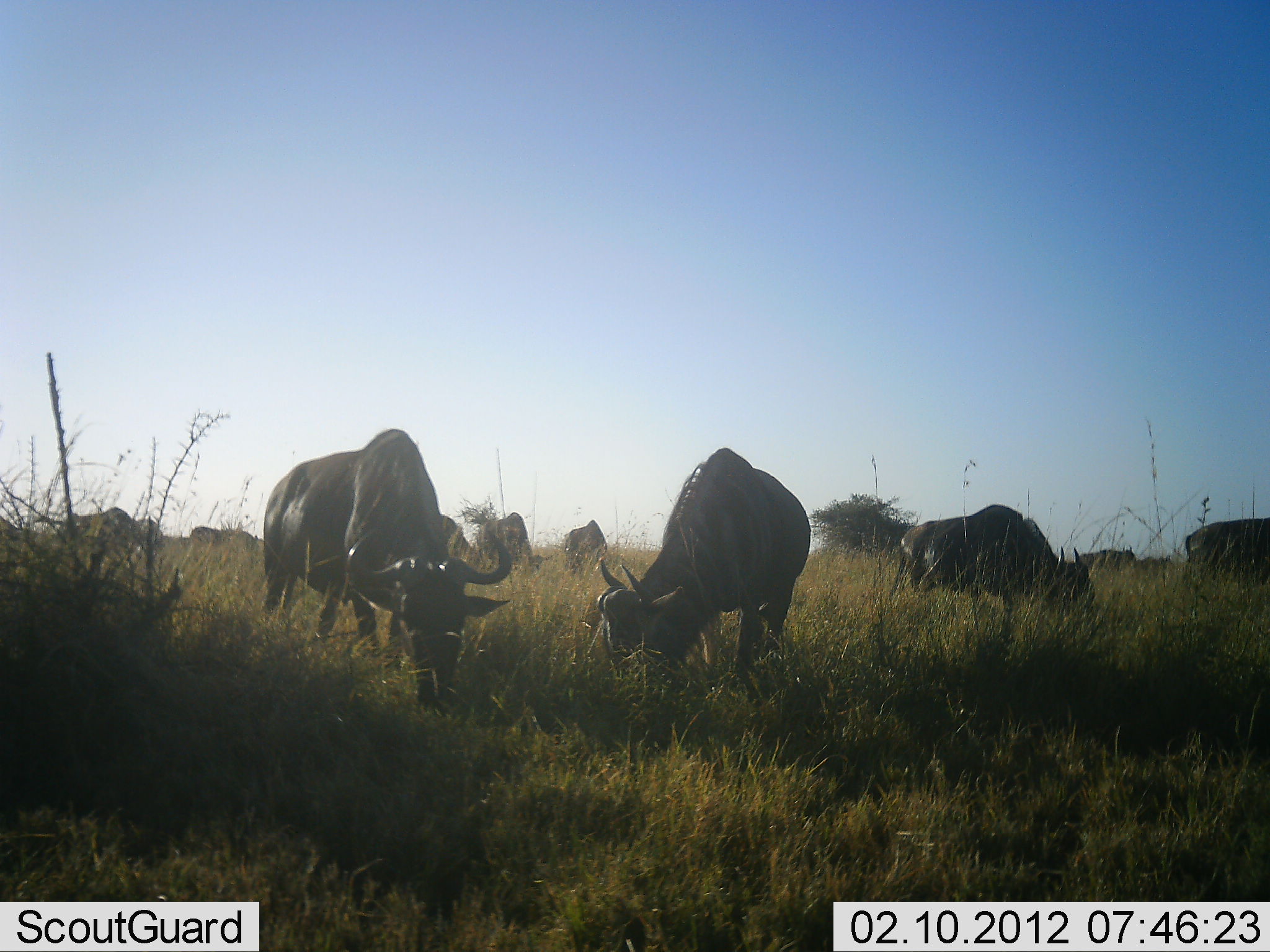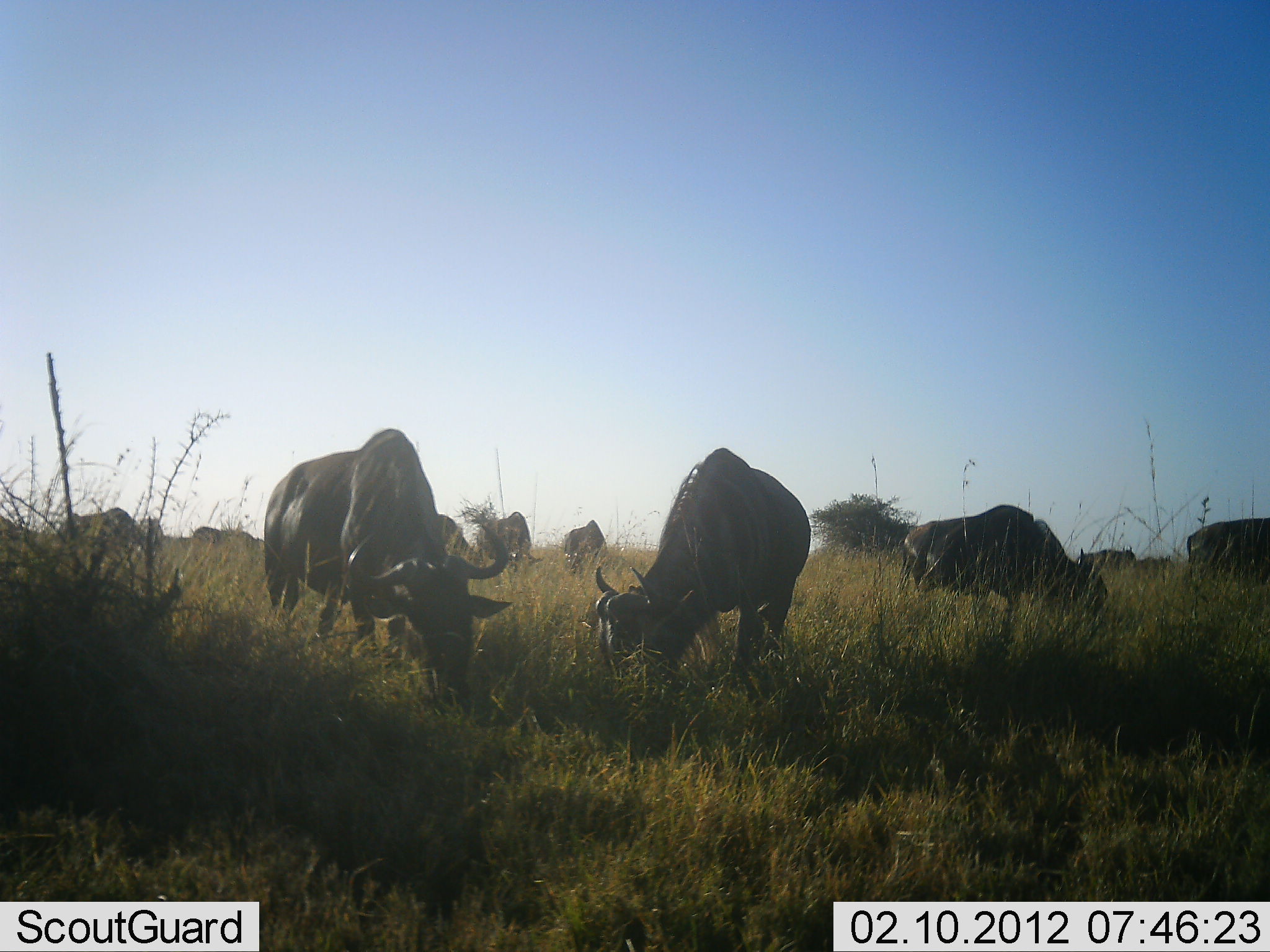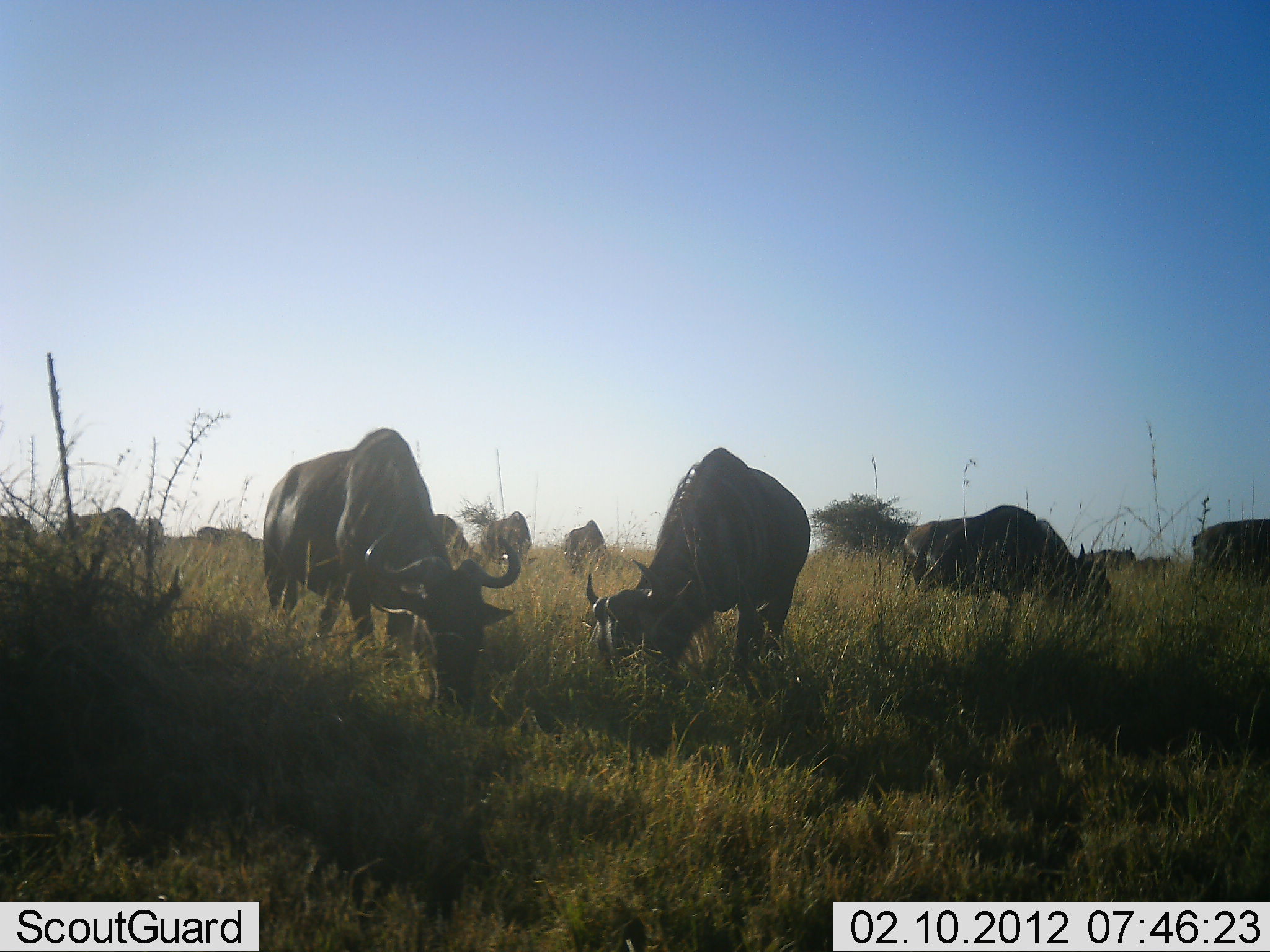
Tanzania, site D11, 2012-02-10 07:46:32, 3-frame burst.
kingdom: Animalia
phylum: Chordata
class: Mammalia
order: Artiodactyla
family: Bovidae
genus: Connochaetes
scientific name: Connochaetes taurinus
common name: blue wildebeest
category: wildebeest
Wildebeest (blue wildebeest) (Connochaetes taurinus), count 11-50. Behavior (volunteer vote fractions): standing 47%, resting 5%, moving 26%, interacting 0%. Young present (vote fraction): 5%. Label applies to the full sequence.